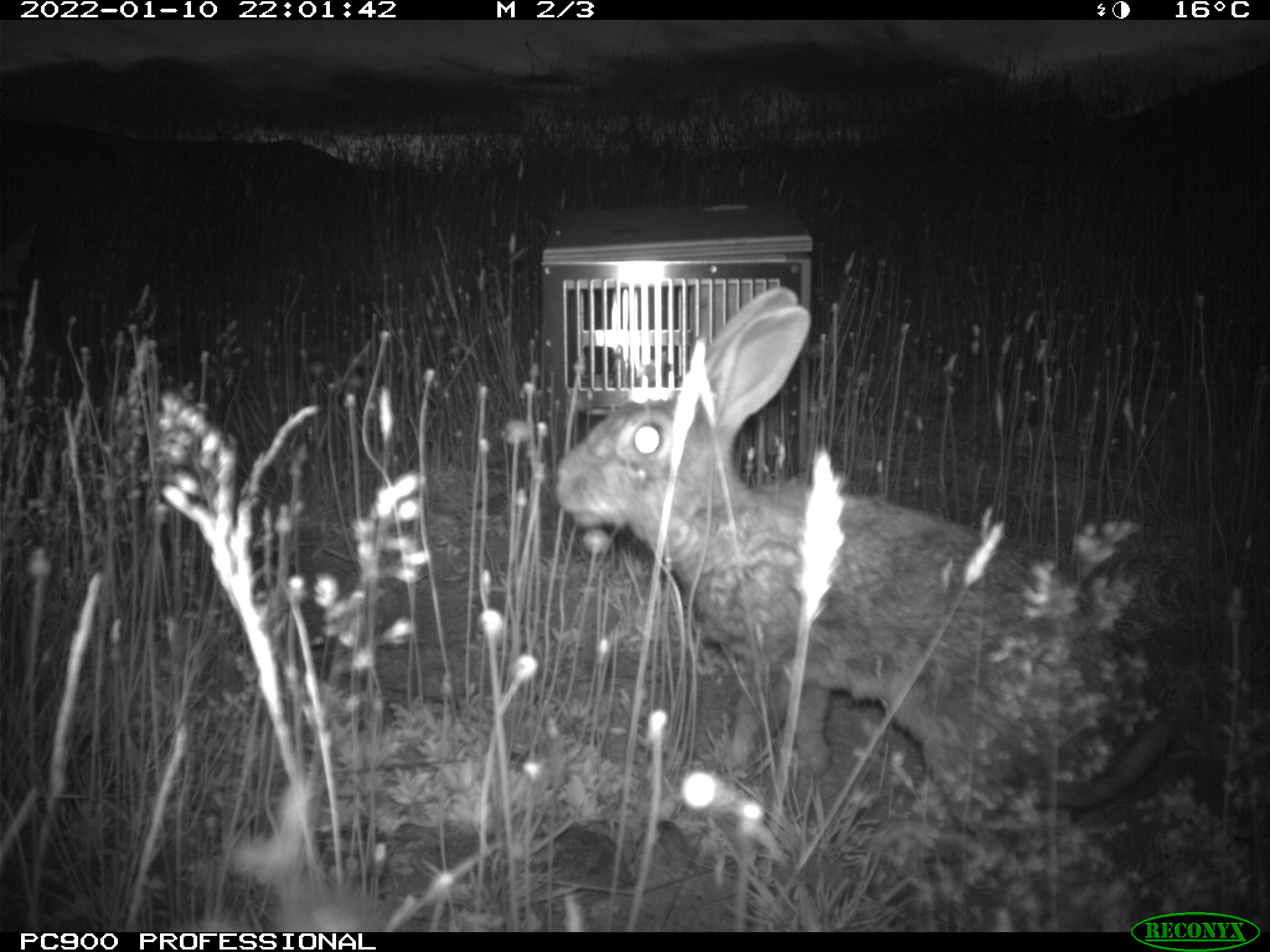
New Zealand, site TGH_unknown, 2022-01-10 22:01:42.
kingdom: Animalia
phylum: Chordata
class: Mammalia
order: Lagomorpha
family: Leporidae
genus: Oryctolagus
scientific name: Oryctolagus cuniculus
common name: european rabbit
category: rabbit